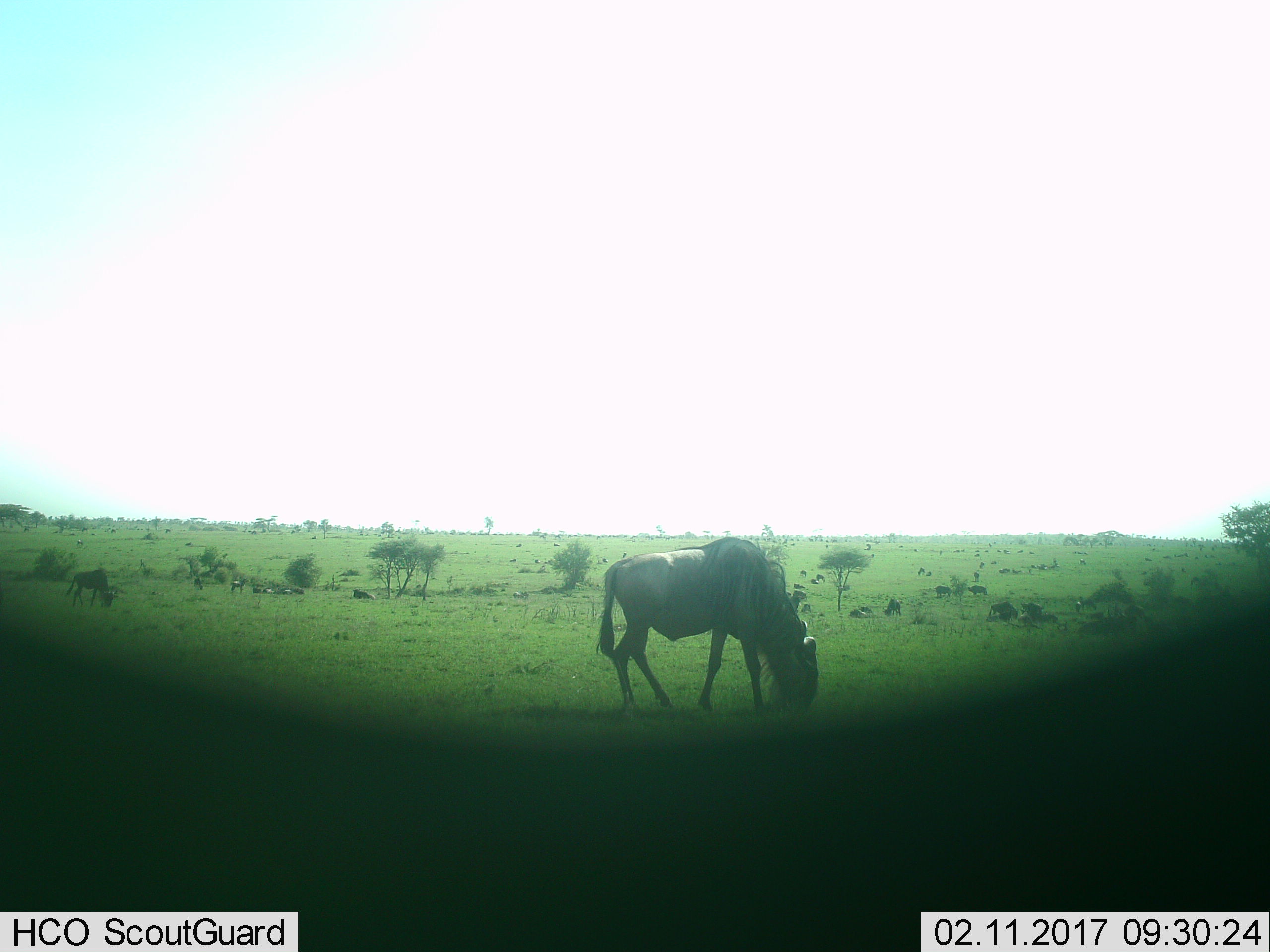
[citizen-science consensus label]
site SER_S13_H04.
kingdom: Animalia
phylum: Chordata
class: Mammalia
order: Artiodactyla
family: Bovidae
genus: Connochaetes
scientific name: Connochaetes taurinus taurinus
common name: blue wildebeest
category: wildebeestblue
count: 1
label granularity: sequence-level